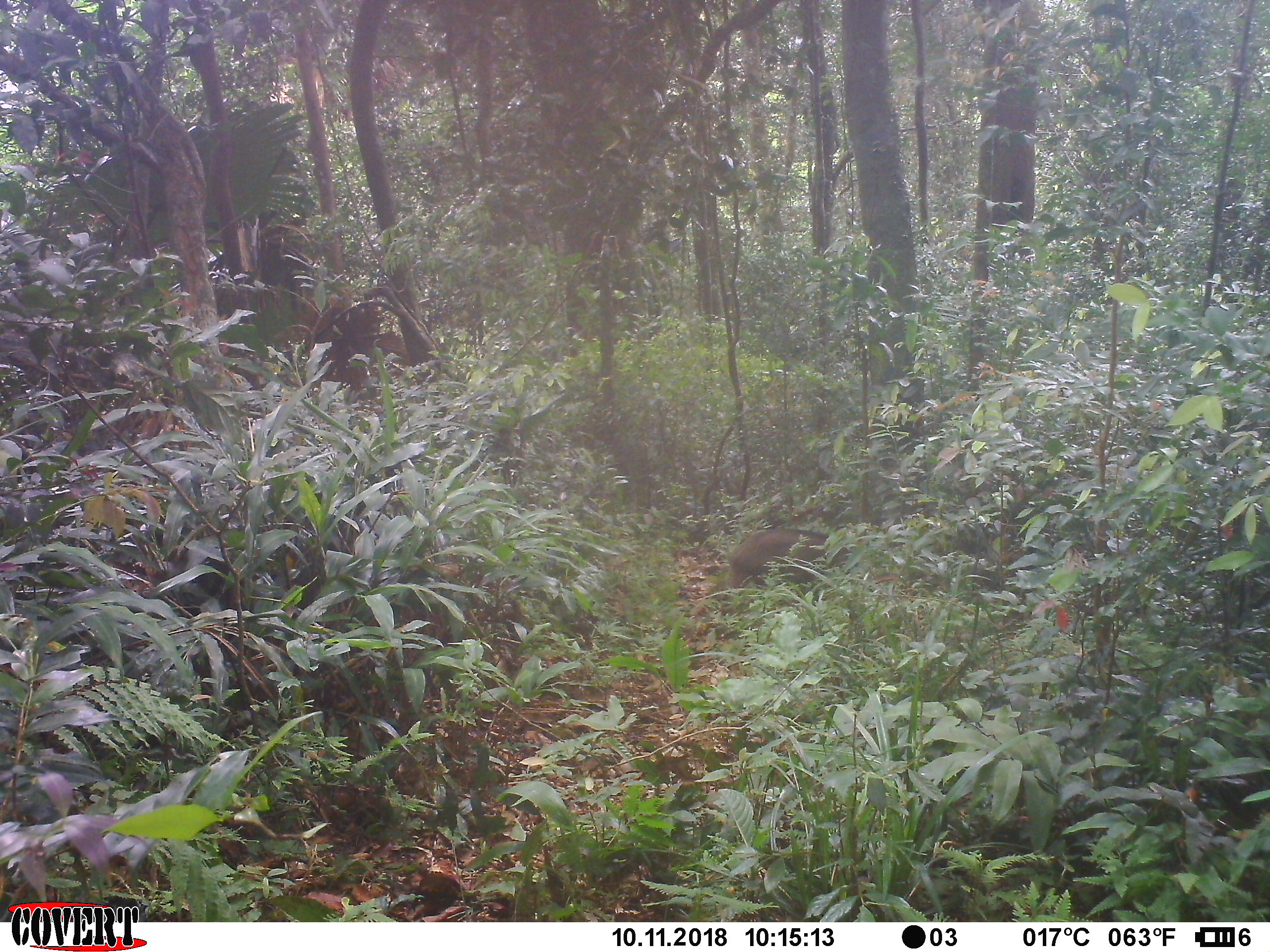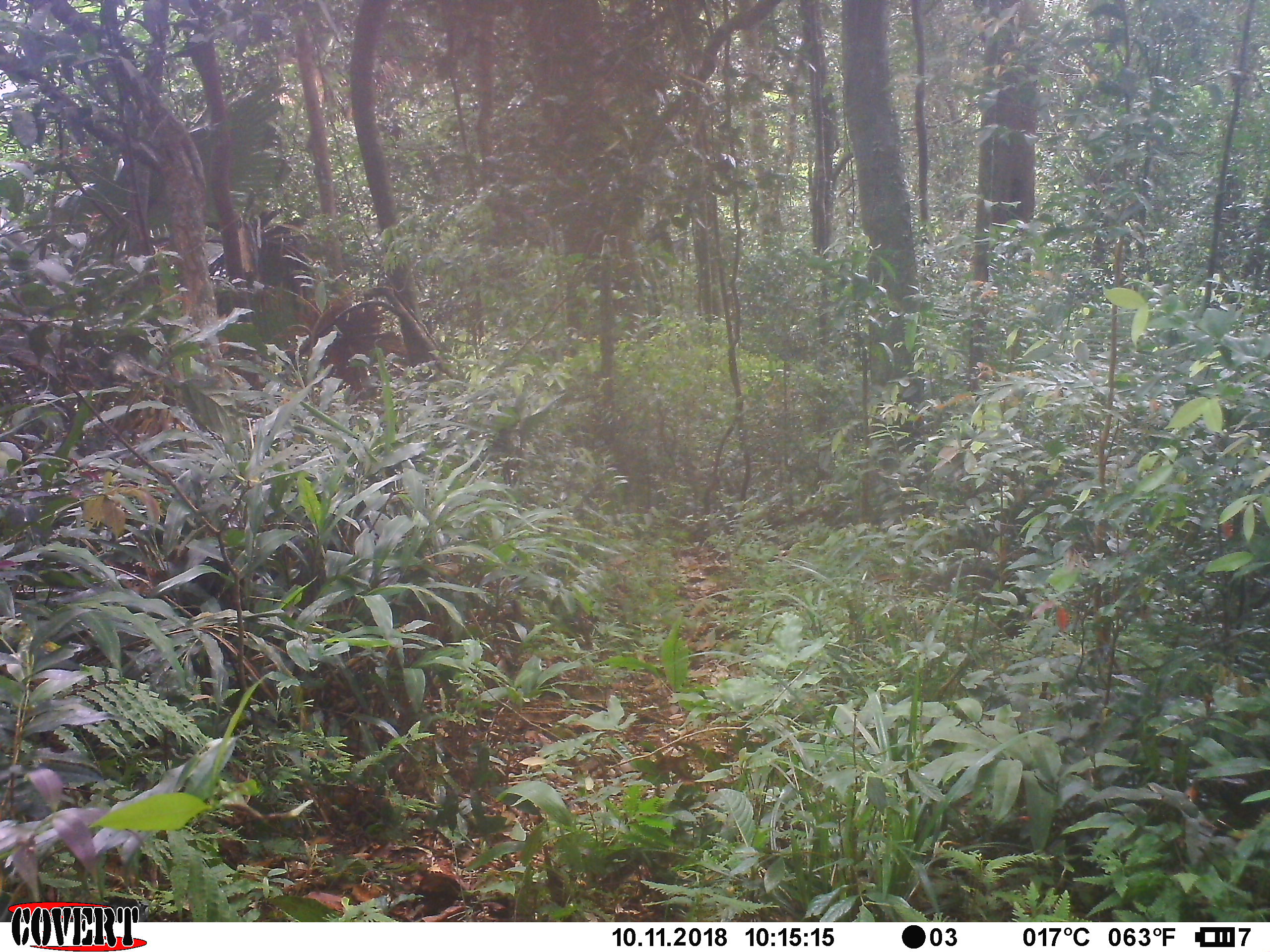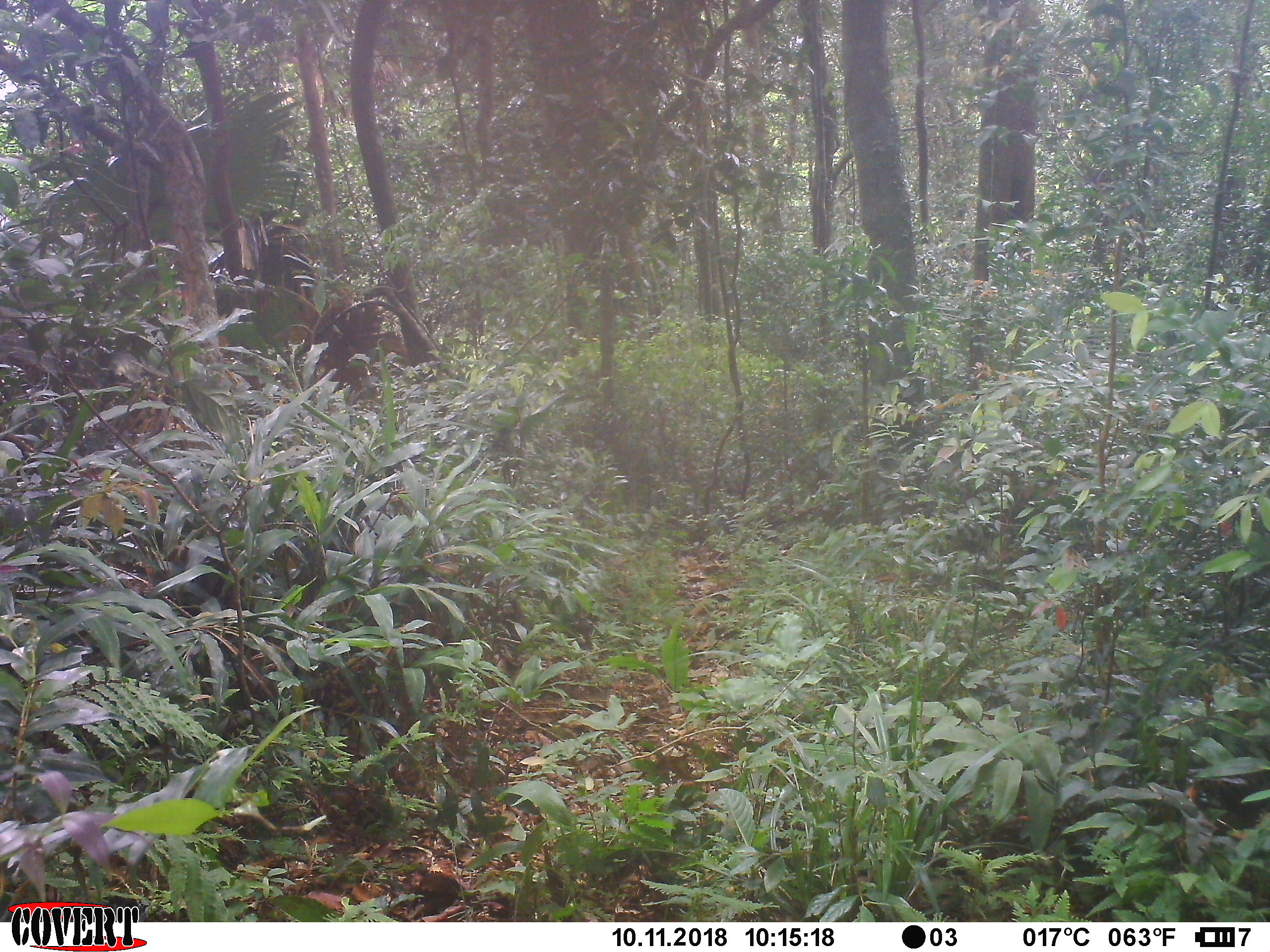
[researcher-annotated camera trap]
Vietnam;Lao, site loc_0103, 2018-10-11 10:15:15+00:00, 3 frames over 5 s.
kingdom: Animalia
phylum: Chordata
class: Mammalia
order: Artiodactyla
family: Suidae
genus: Sus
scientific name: Sus scrofa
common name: eurasian wild pig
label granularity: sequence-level